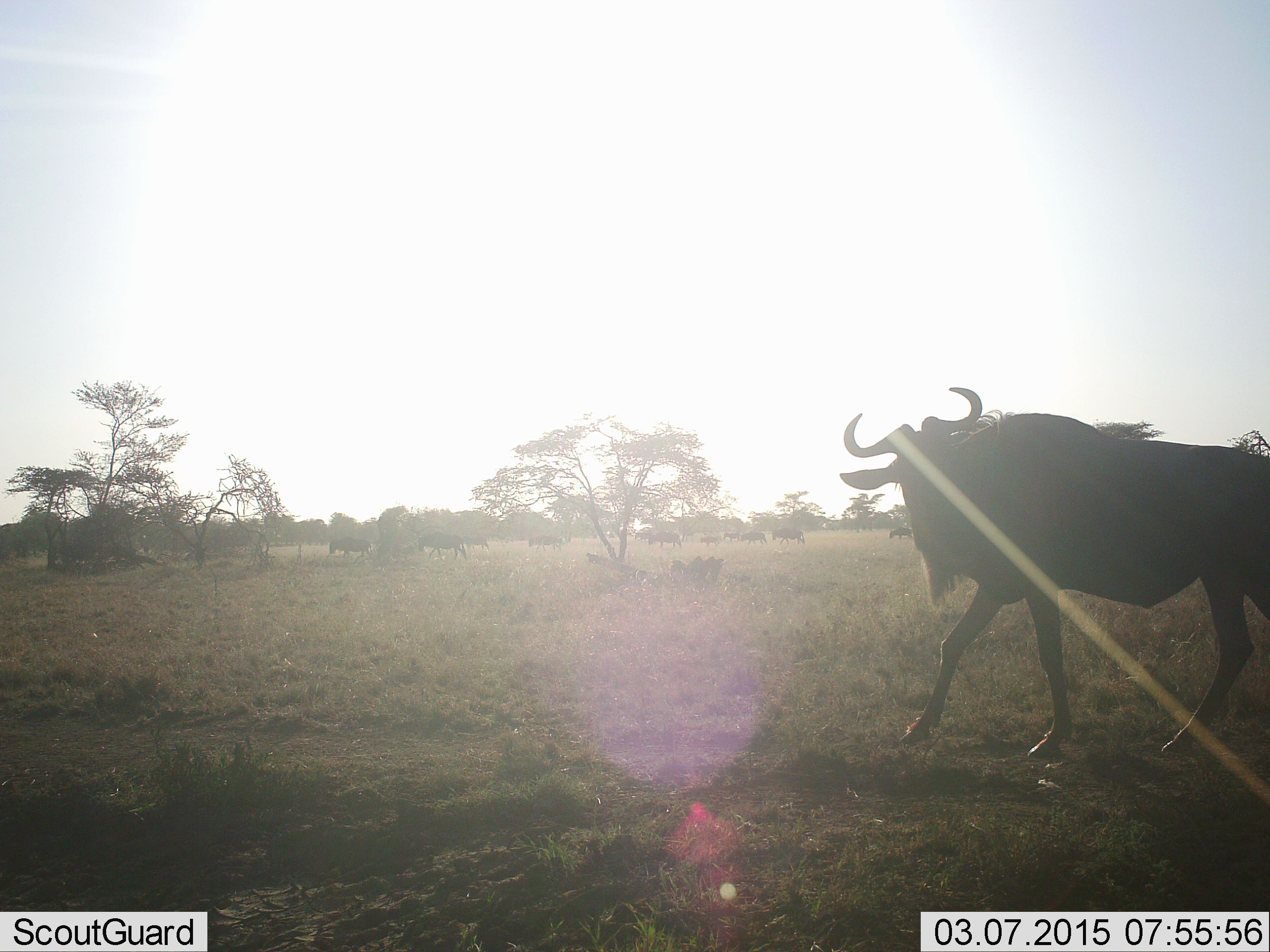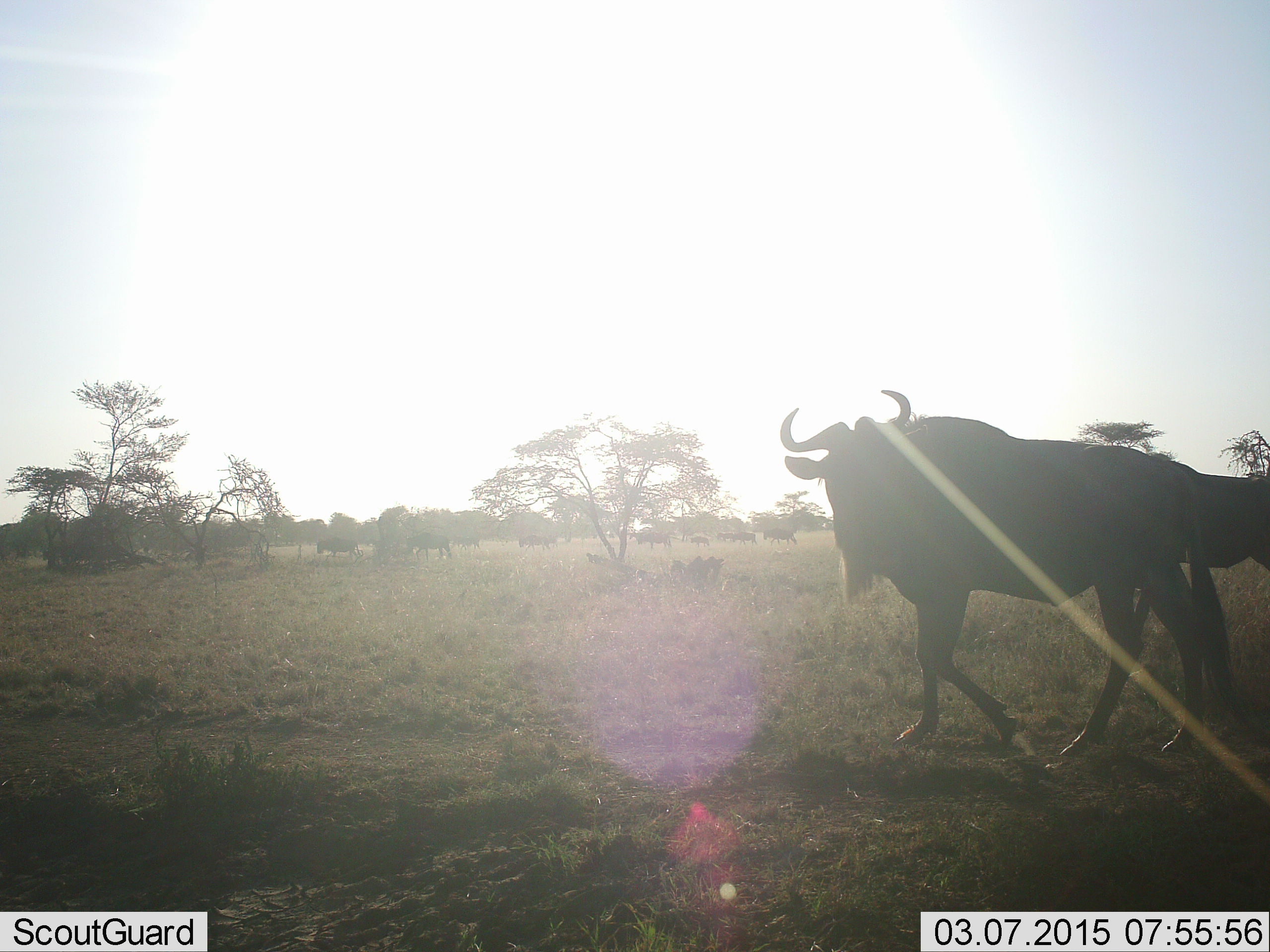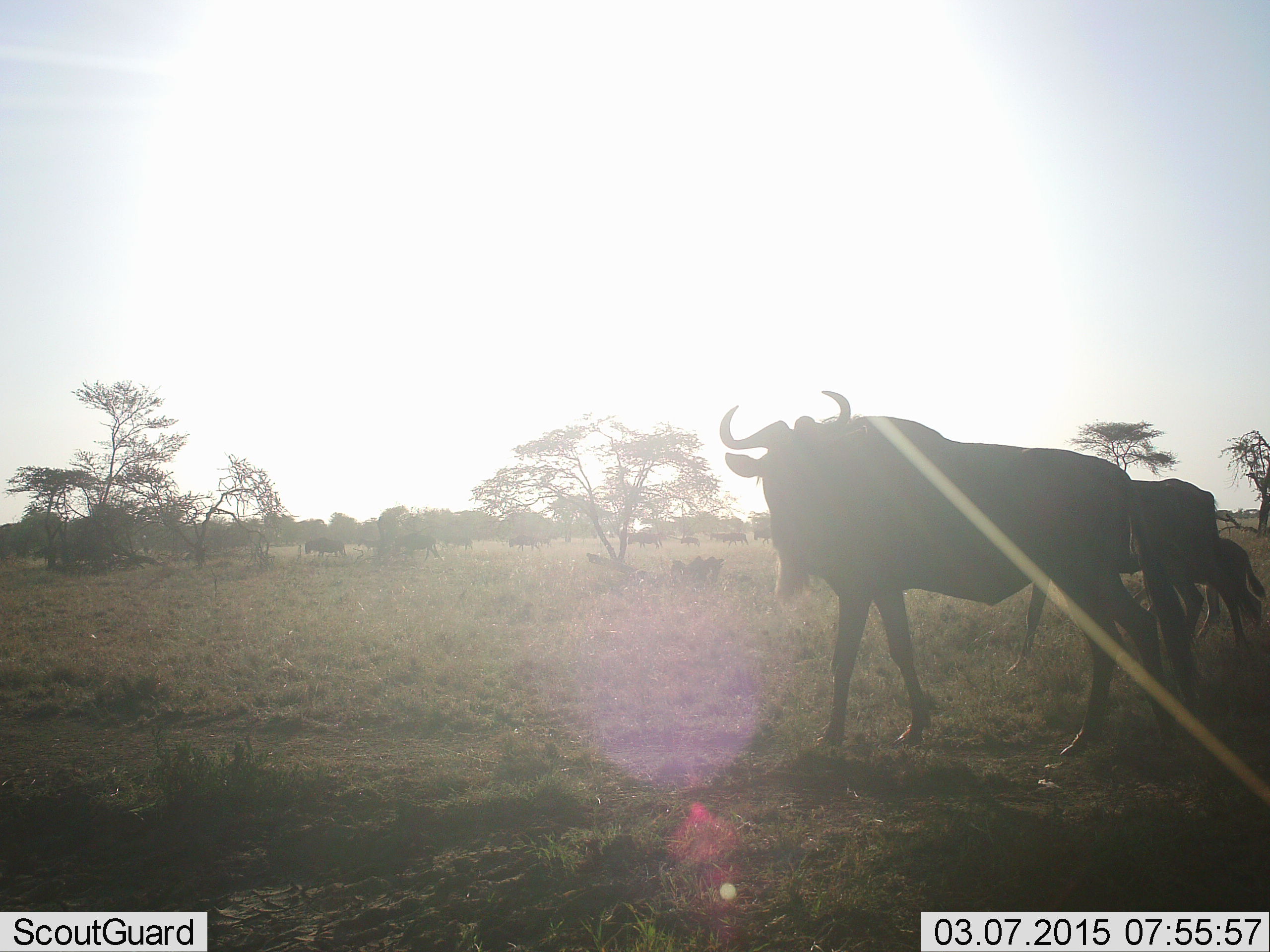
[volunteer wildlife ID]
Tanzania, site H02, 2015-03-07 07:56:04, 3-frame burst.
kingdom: Animalia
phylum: Chordata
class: Mammalia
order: Artiodactyla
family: Bovidae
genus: Connochaetes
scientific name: Connochaetes taurinus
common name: blue wildebeest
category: wildebeest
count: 11-50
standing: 10%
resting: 0%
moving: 90%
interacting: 0%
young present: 30%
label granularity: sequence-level